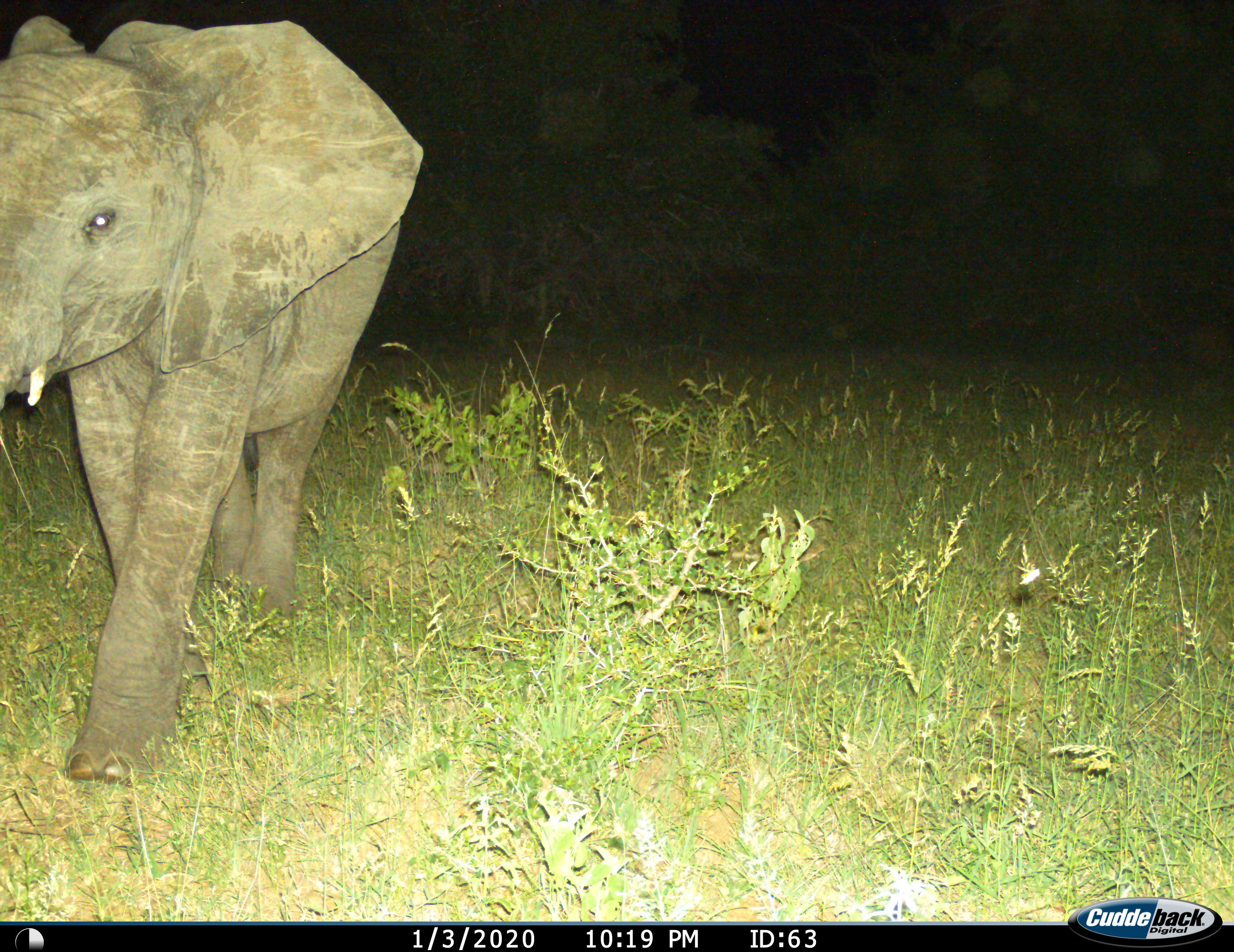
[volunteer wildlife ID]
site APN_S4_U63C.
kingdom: Animalia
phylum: Chordata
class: Mammalia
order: Proboscidea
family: Elephantidae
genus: Loxodonta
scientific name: Loxodonta africana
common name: african bush elephant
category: elephant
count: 1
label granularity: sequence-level